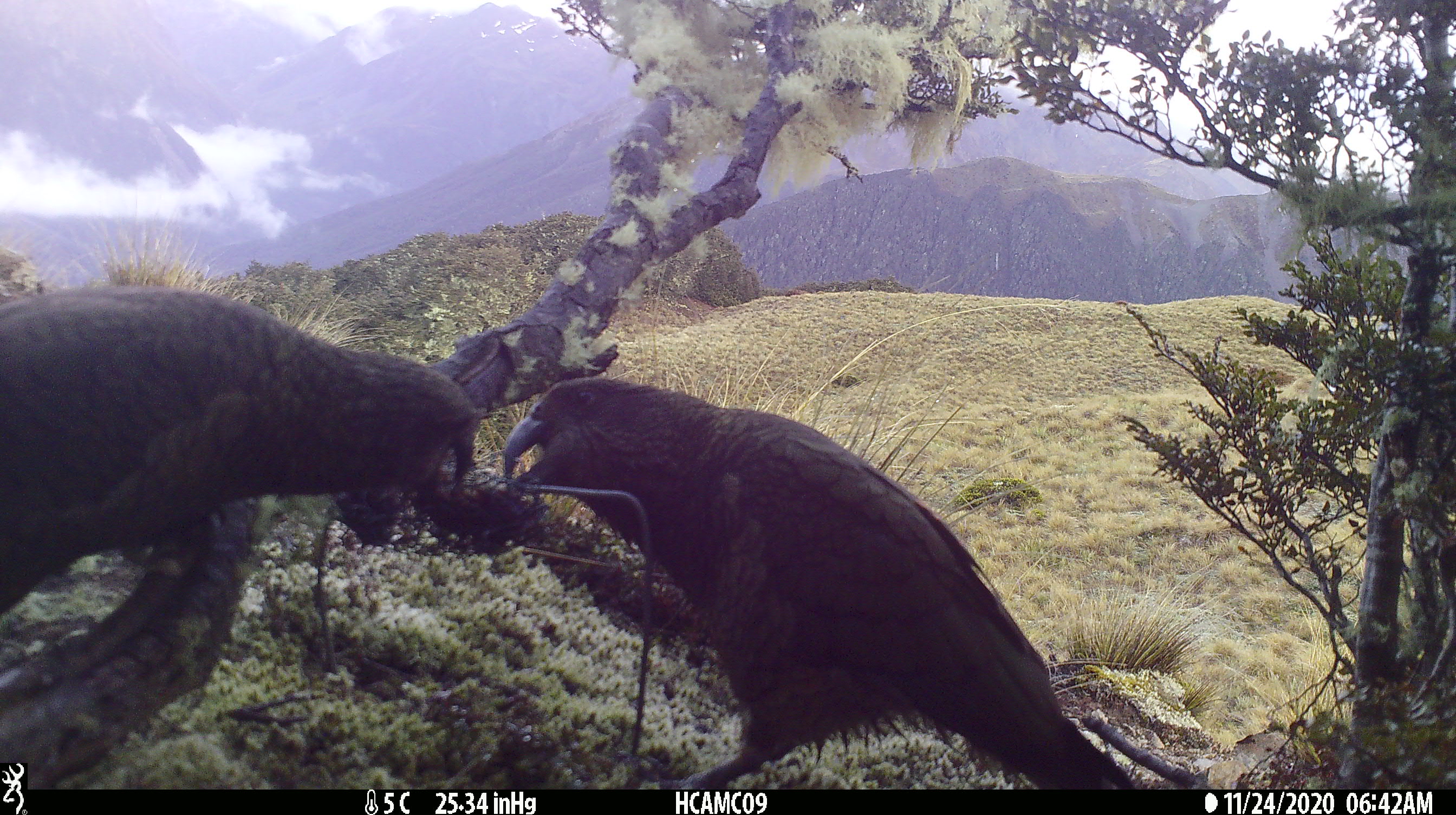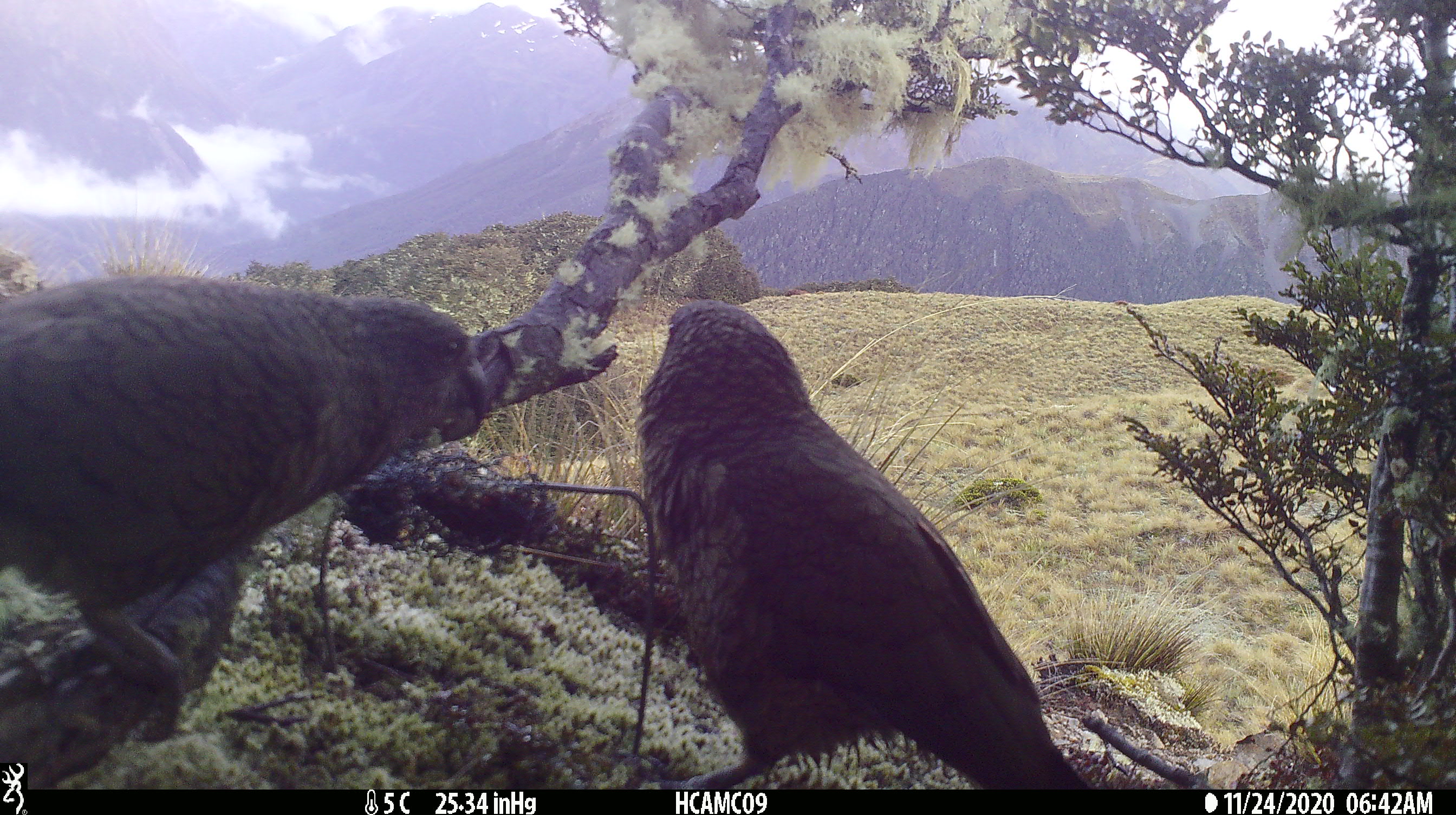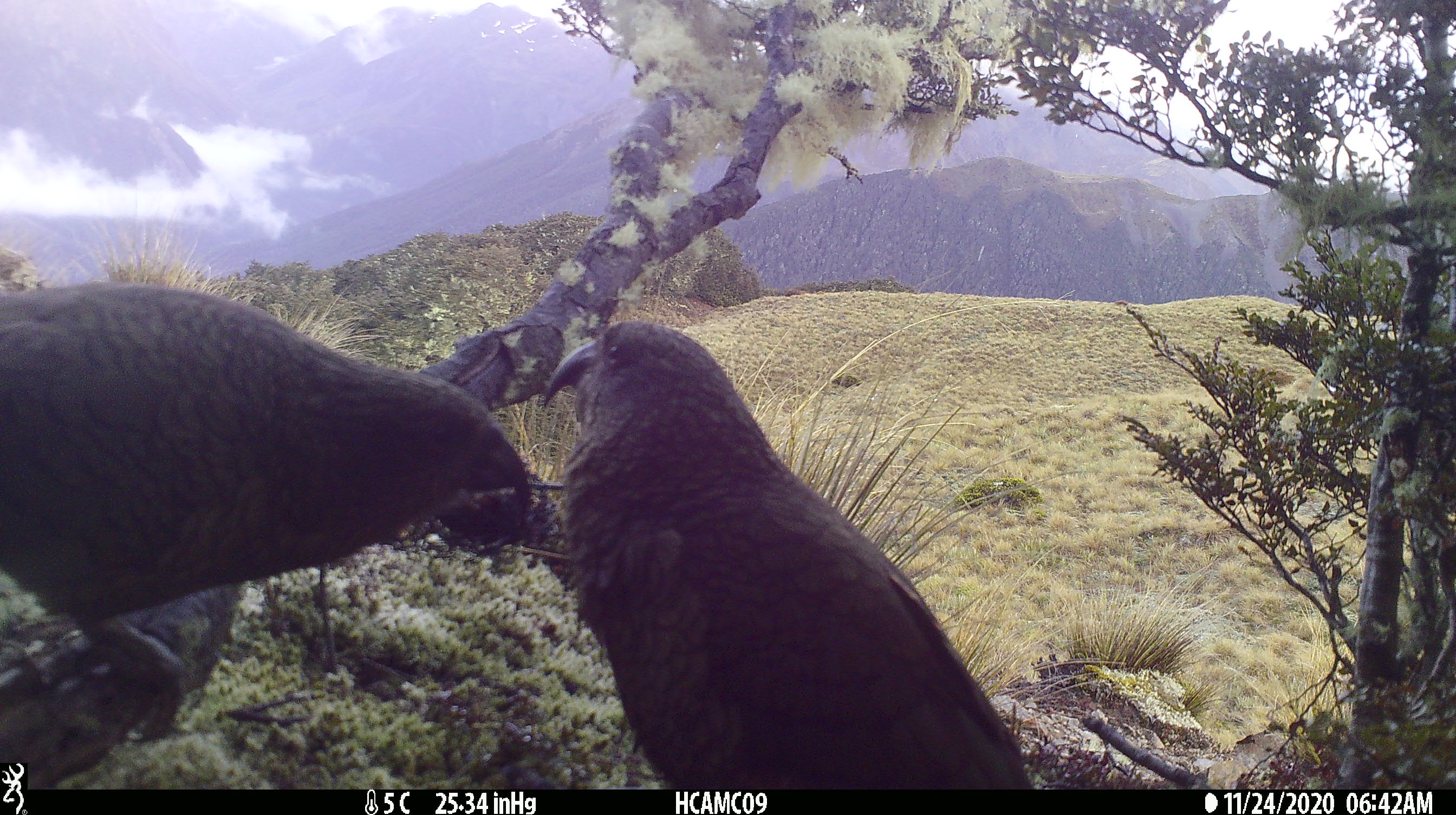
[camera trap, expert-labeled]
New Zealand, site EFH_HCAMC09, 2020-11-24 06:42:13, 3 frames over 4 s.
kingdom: Animalia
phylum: Chordata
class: Aves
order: Psittaciformes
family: Strigopidae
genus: Nestor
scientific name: Nestor notabilis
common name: kea